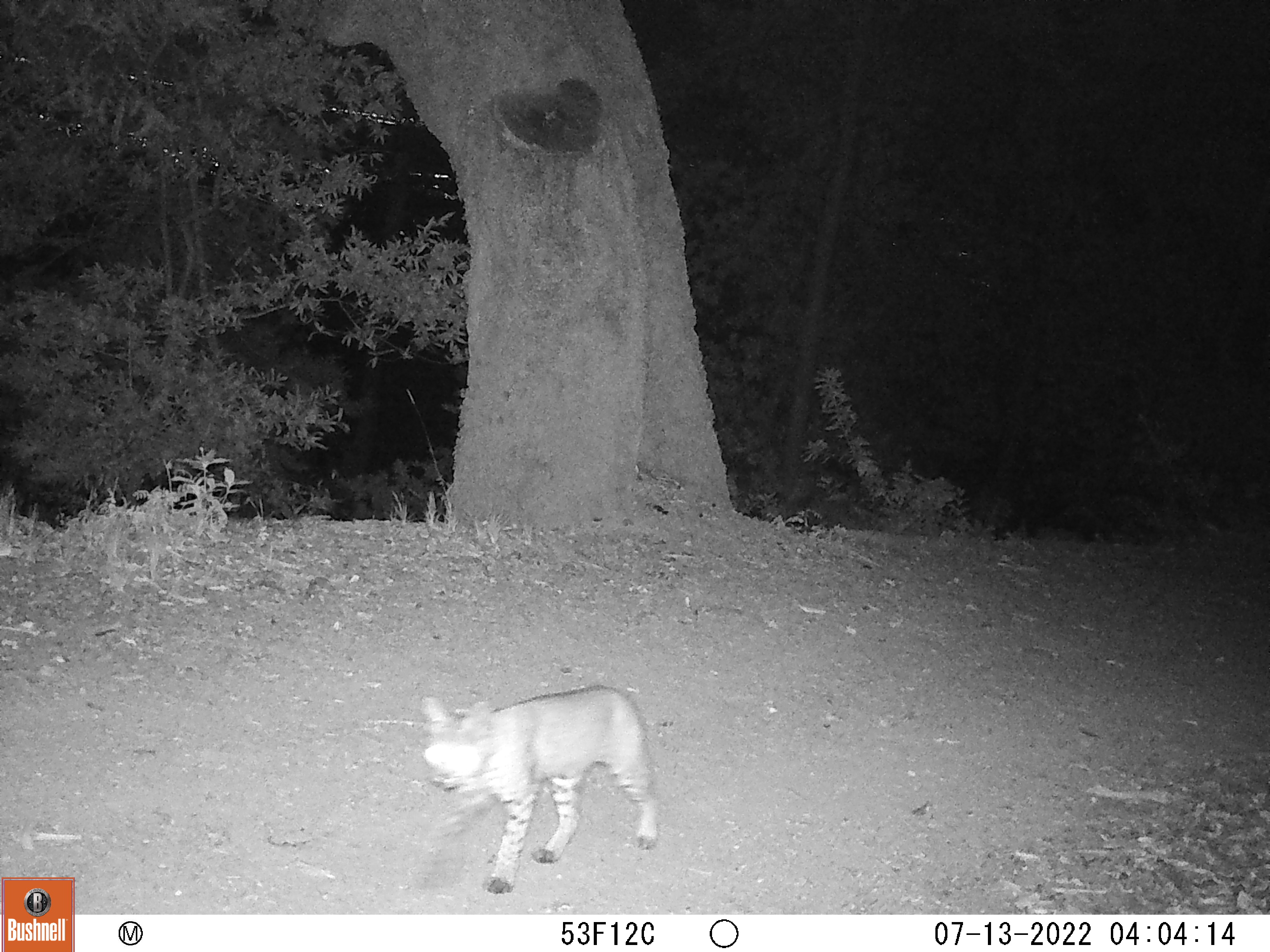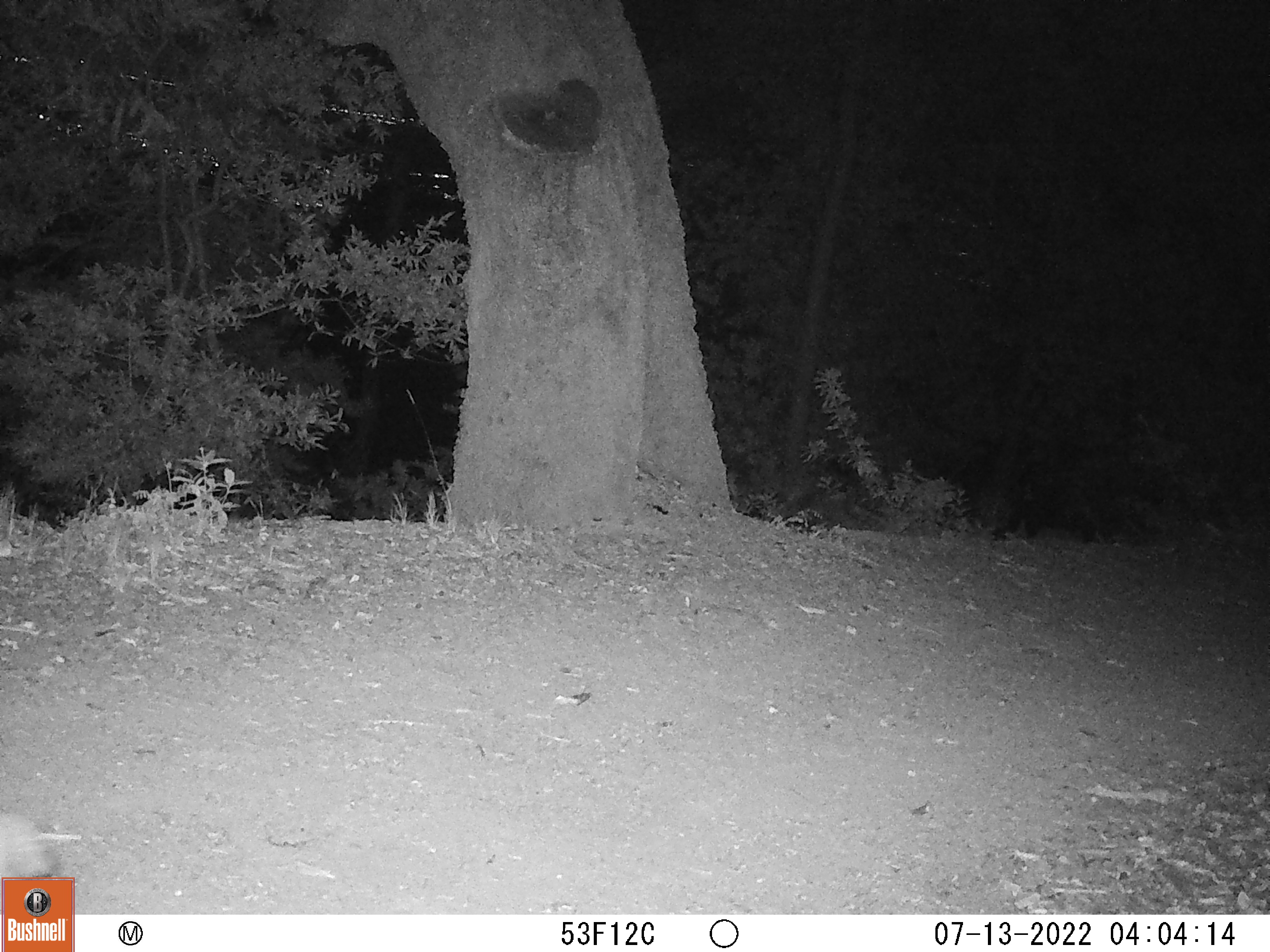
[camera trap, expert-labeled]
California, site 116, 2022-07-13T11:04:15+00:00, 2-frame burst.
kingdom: Animalia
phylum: Chordata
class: Mammalia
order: Carnivora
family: Felidae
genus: Lynx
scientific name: Lynx rufus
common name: bobcat